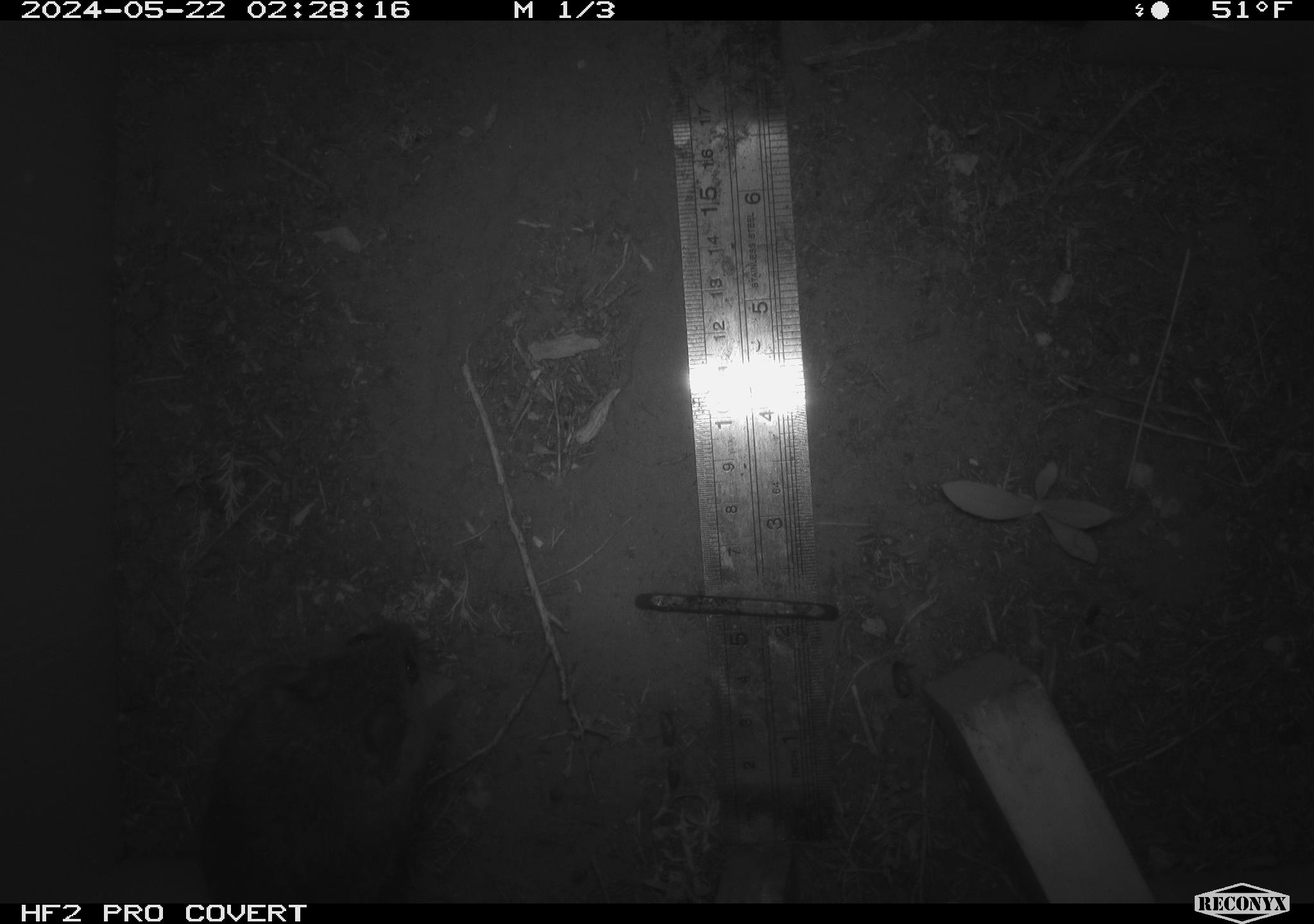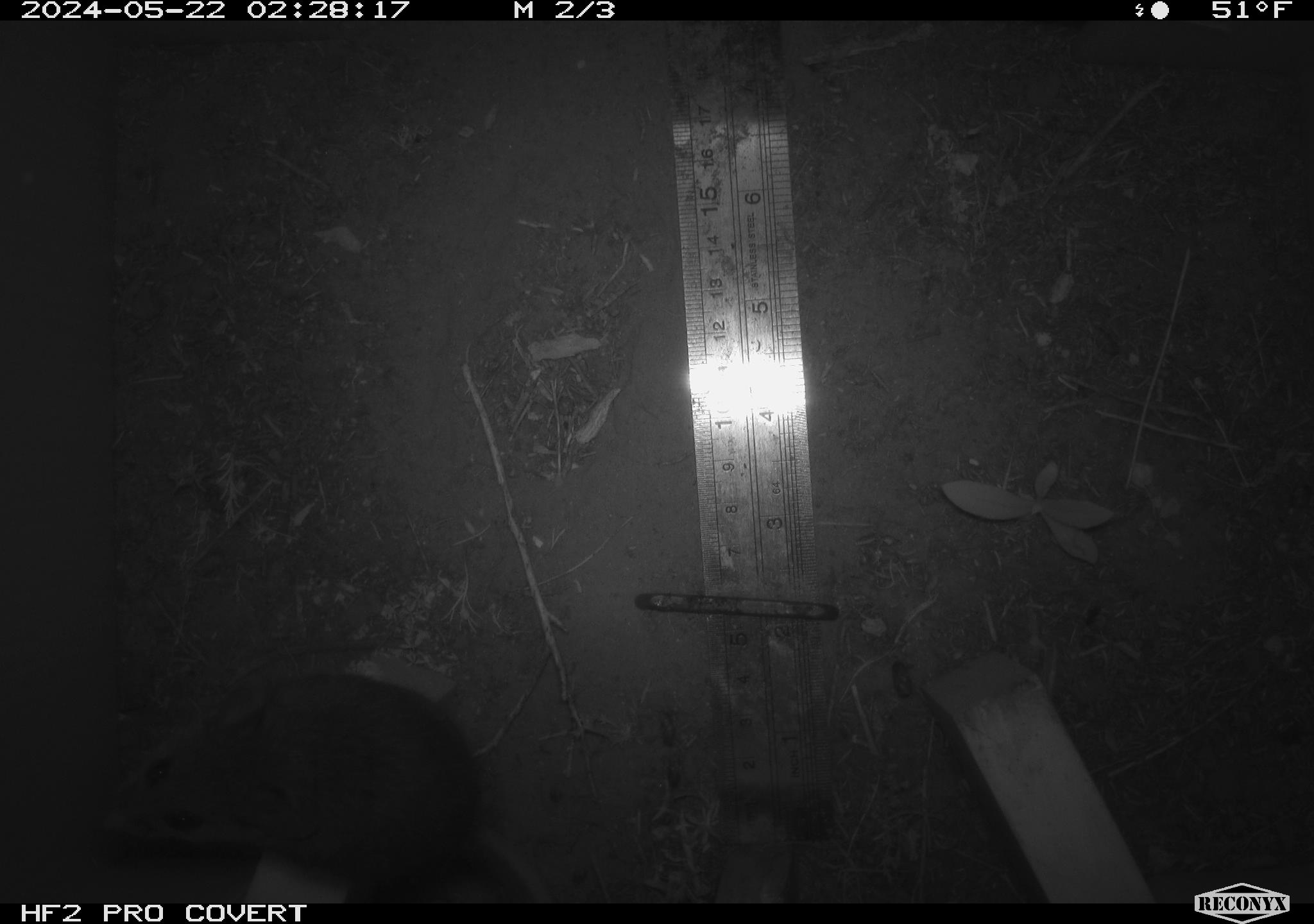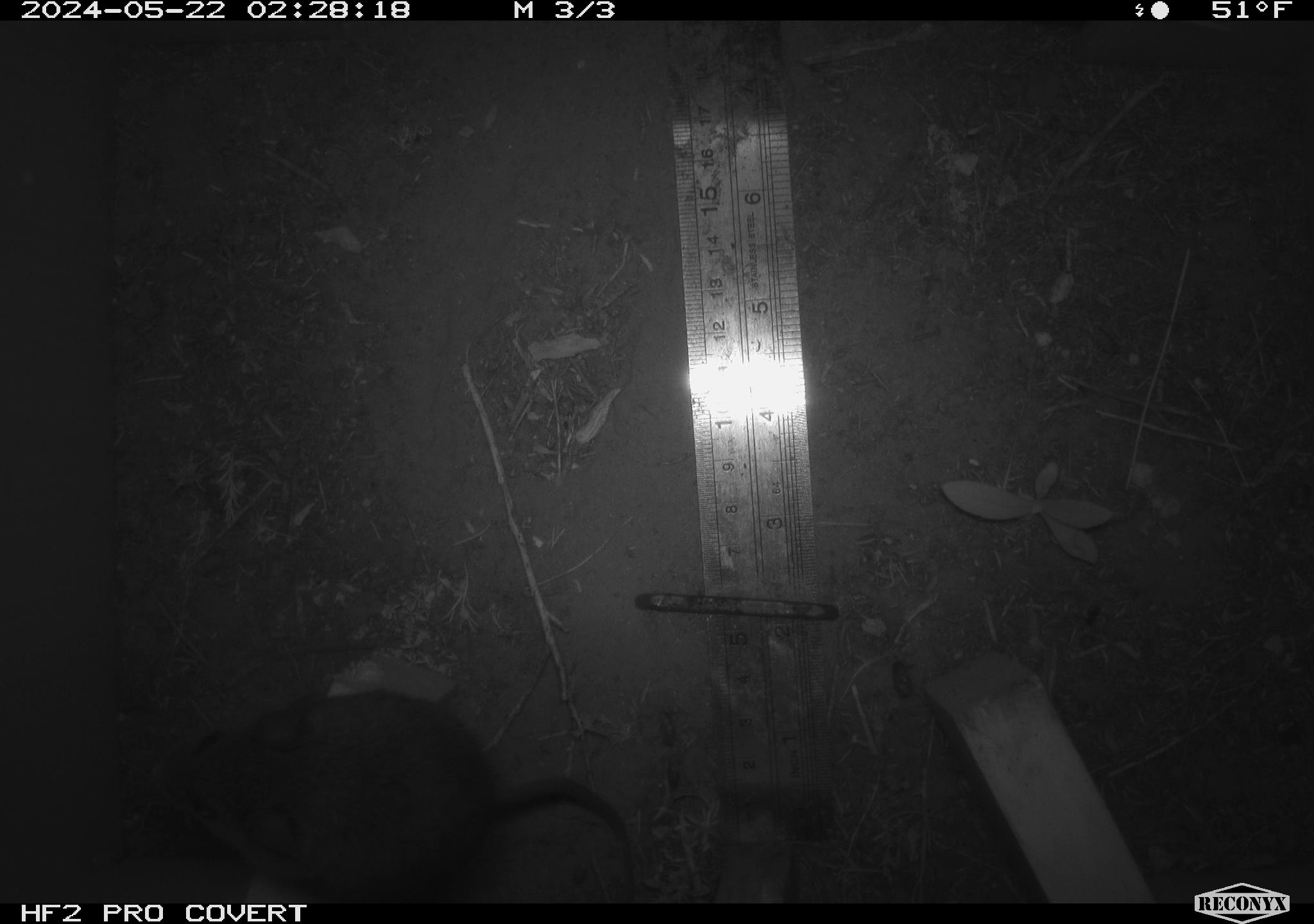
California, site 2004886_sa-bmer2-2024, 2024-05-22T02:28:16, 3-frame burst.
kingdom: Animalia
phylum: Chordata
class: Mammalia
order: Rodentia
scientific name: Rodentia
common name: mouse species